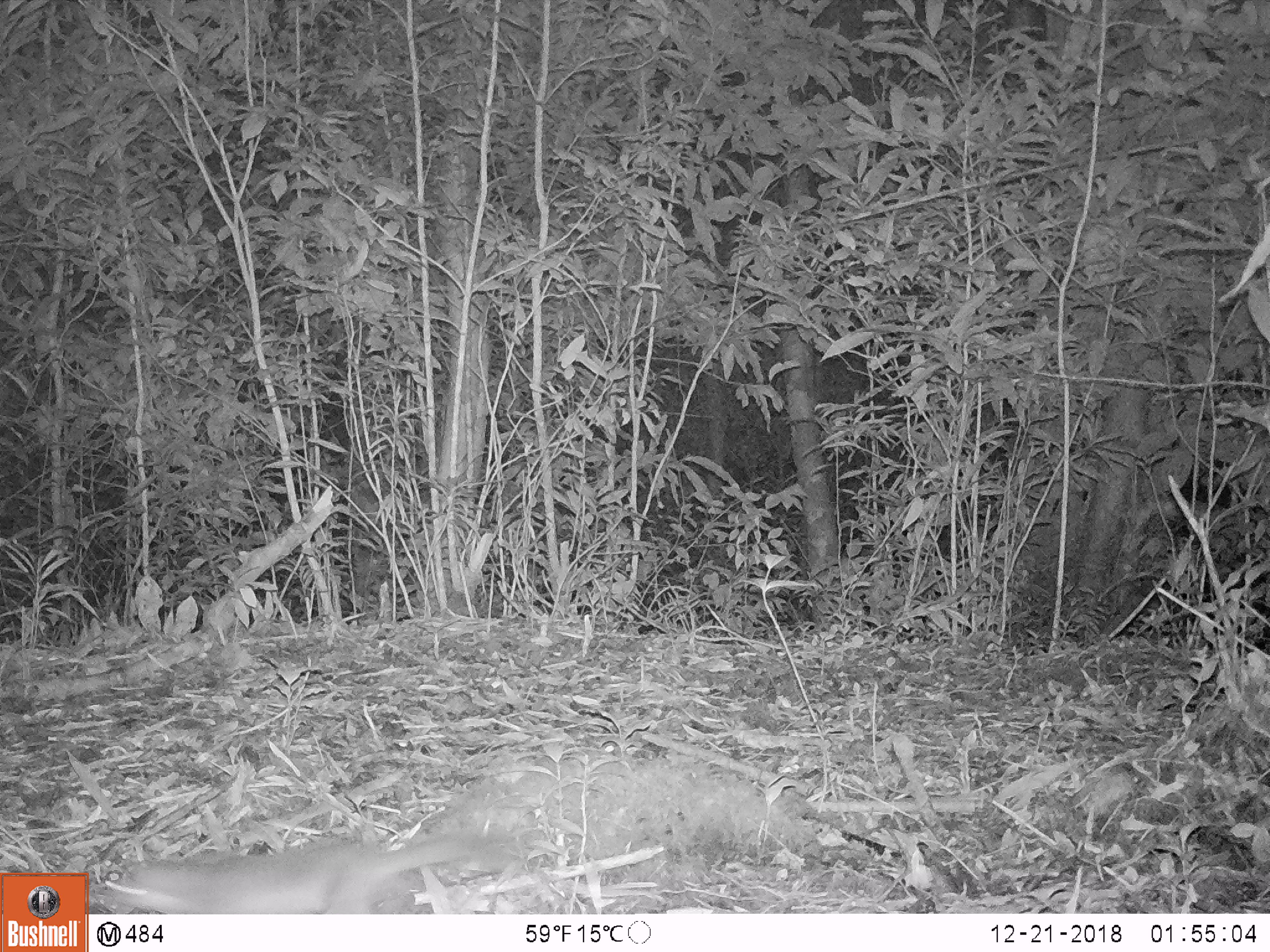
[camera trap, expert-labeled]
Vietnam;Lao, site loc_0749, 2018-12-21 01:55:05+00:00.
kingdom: Animalia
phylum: Chordata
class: Mammalia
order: Carnivora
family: Mustelidae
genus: Melogale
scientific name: Melogale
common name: ferret badger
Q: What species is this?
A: Ferret badger (Melogale).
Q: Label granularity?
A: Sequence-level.